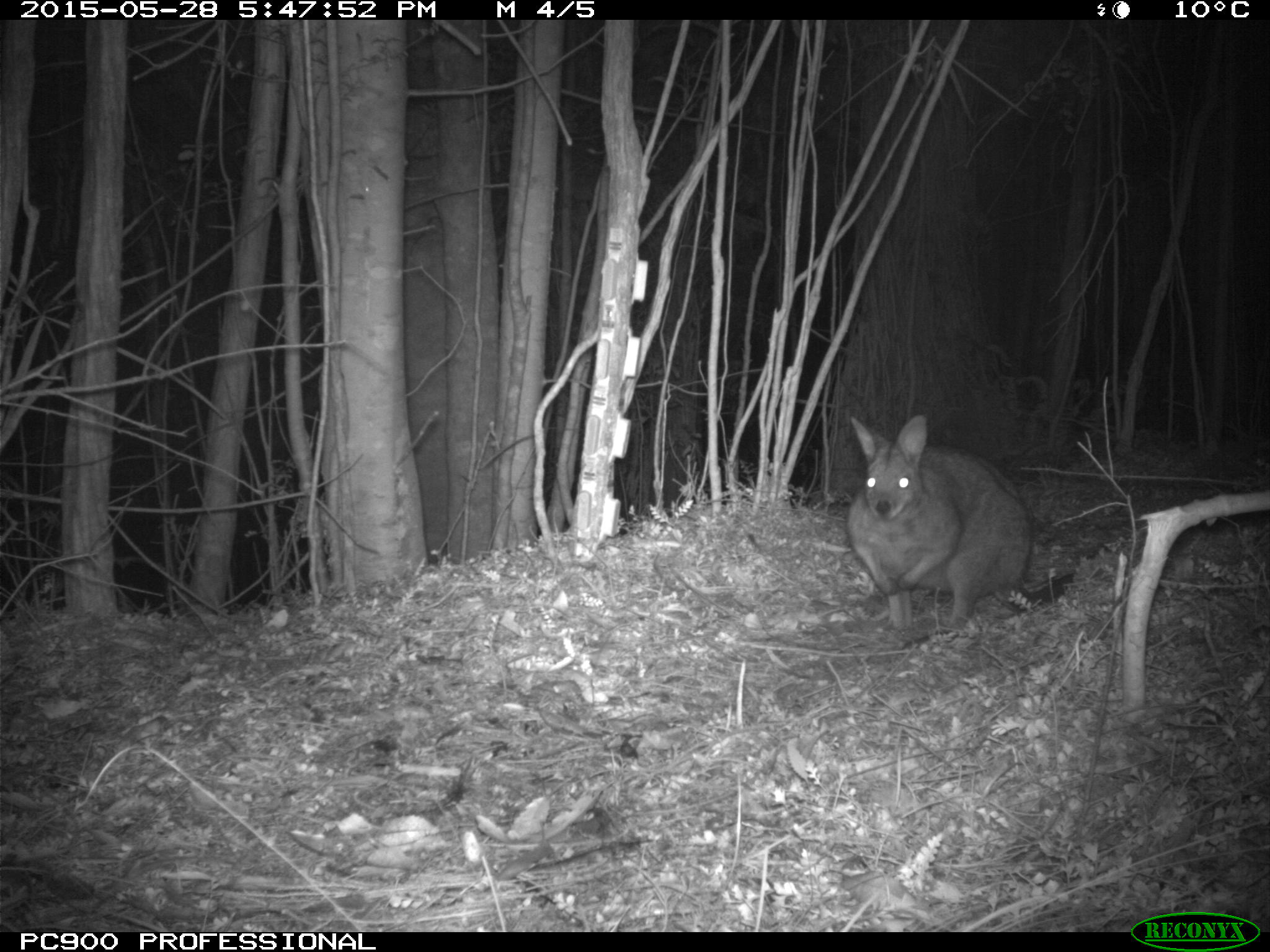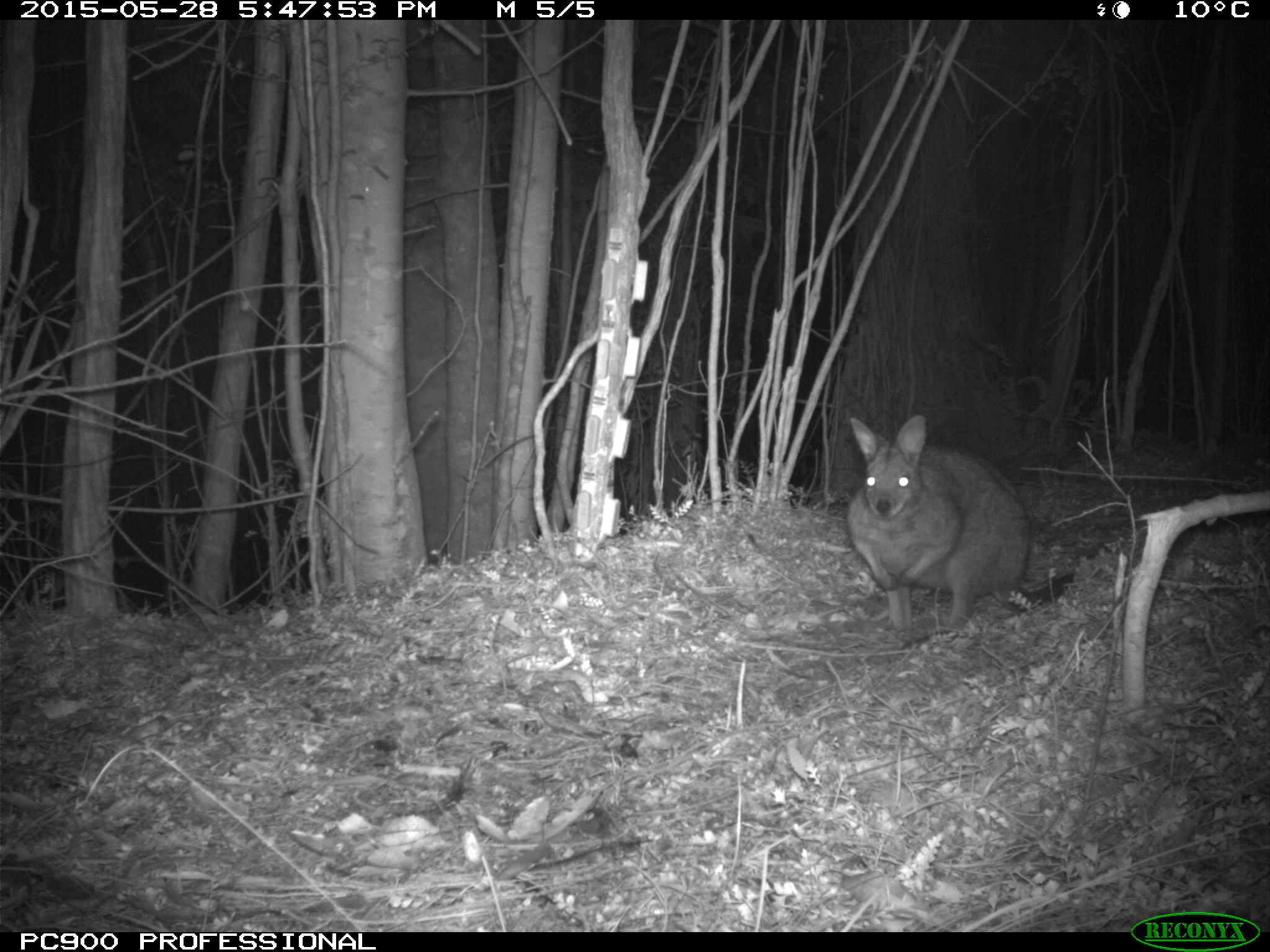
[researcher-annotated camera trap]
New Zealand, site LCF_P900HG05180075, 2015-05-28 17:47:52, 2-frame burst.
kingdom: Animalia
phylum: Chordata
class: Mammalia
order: Diprotodontia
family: Macropodidae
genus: Notamacropus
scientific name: Notamacropus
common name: wallaby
Wallaby (Notamacropus).